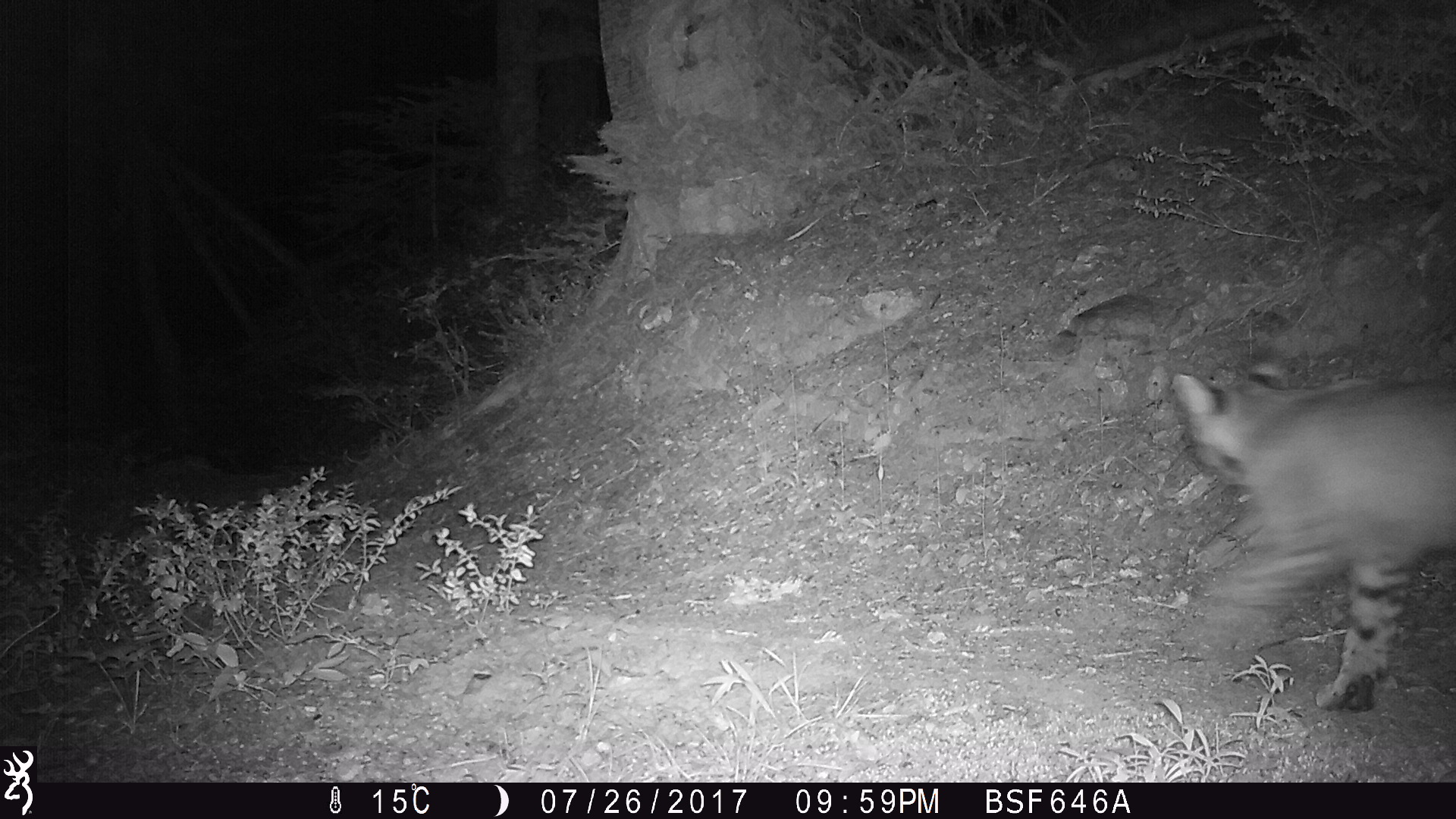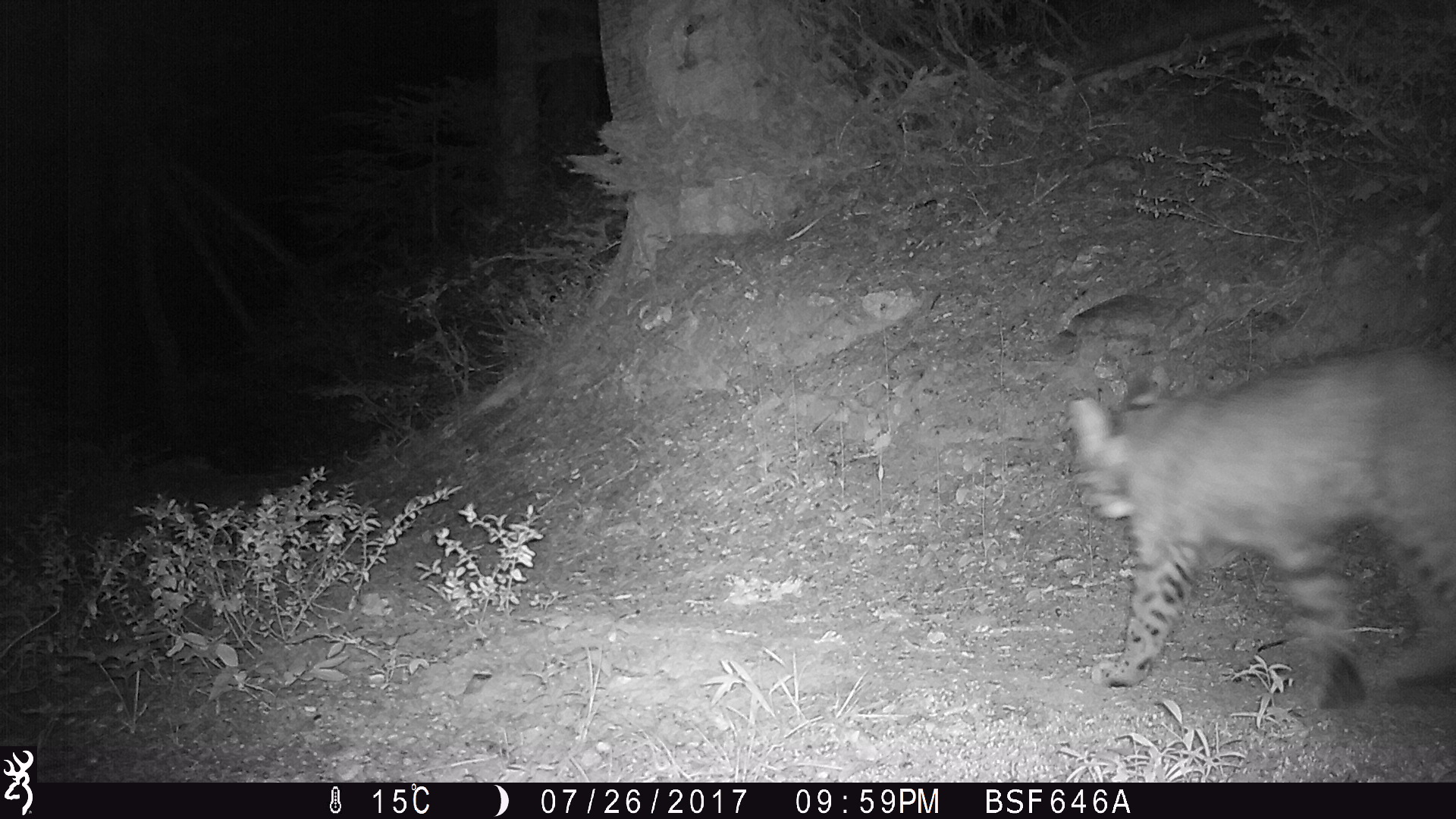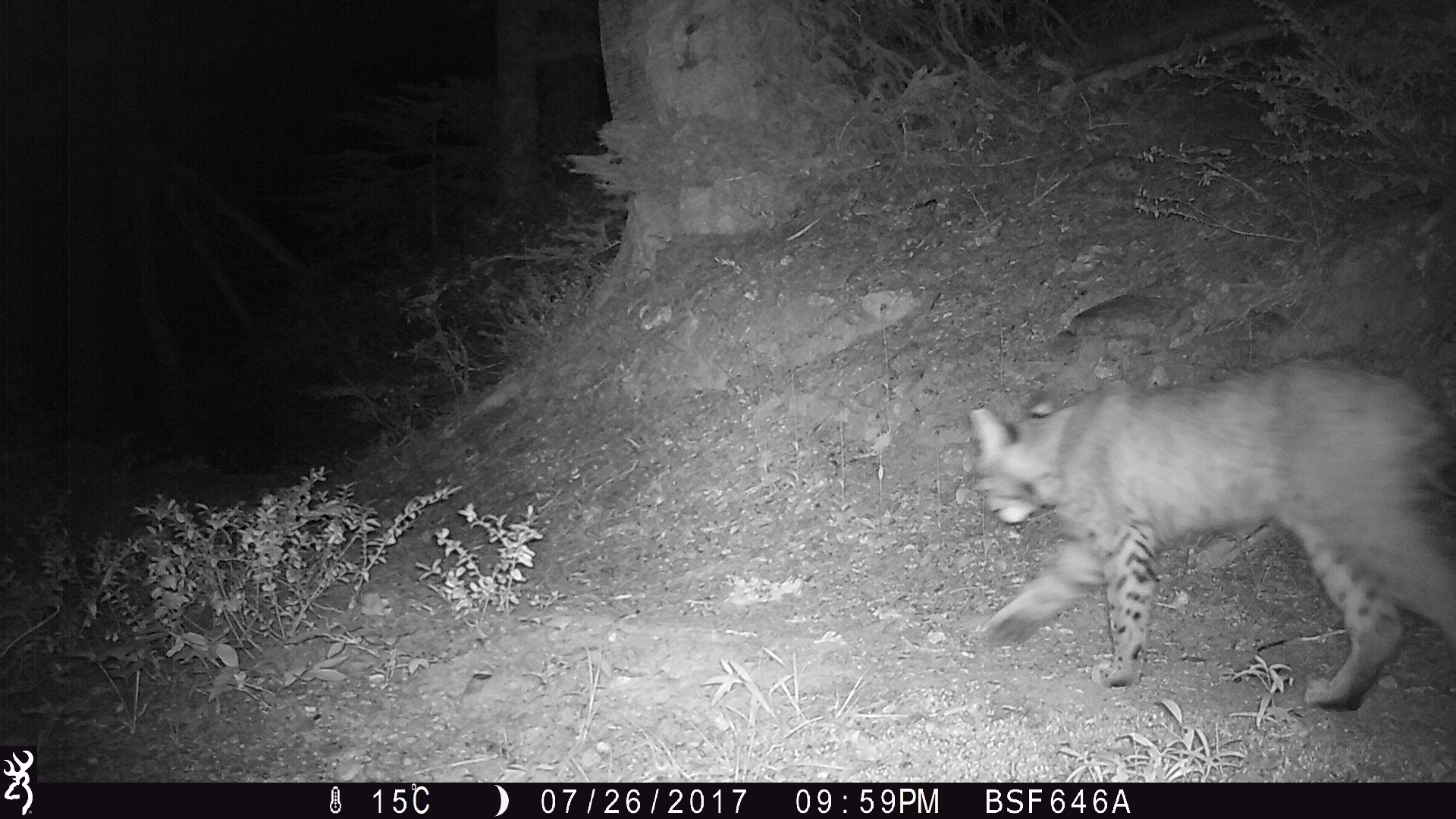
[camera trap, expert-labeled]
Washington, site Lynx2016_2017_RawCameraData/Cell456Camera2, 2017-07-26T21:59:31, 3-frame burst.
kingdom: Animalia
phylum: Chordata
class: Mammalia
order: Carnivora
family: Felidae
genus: Lynx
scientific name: Lynx rufus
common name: bobcat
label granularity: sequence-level